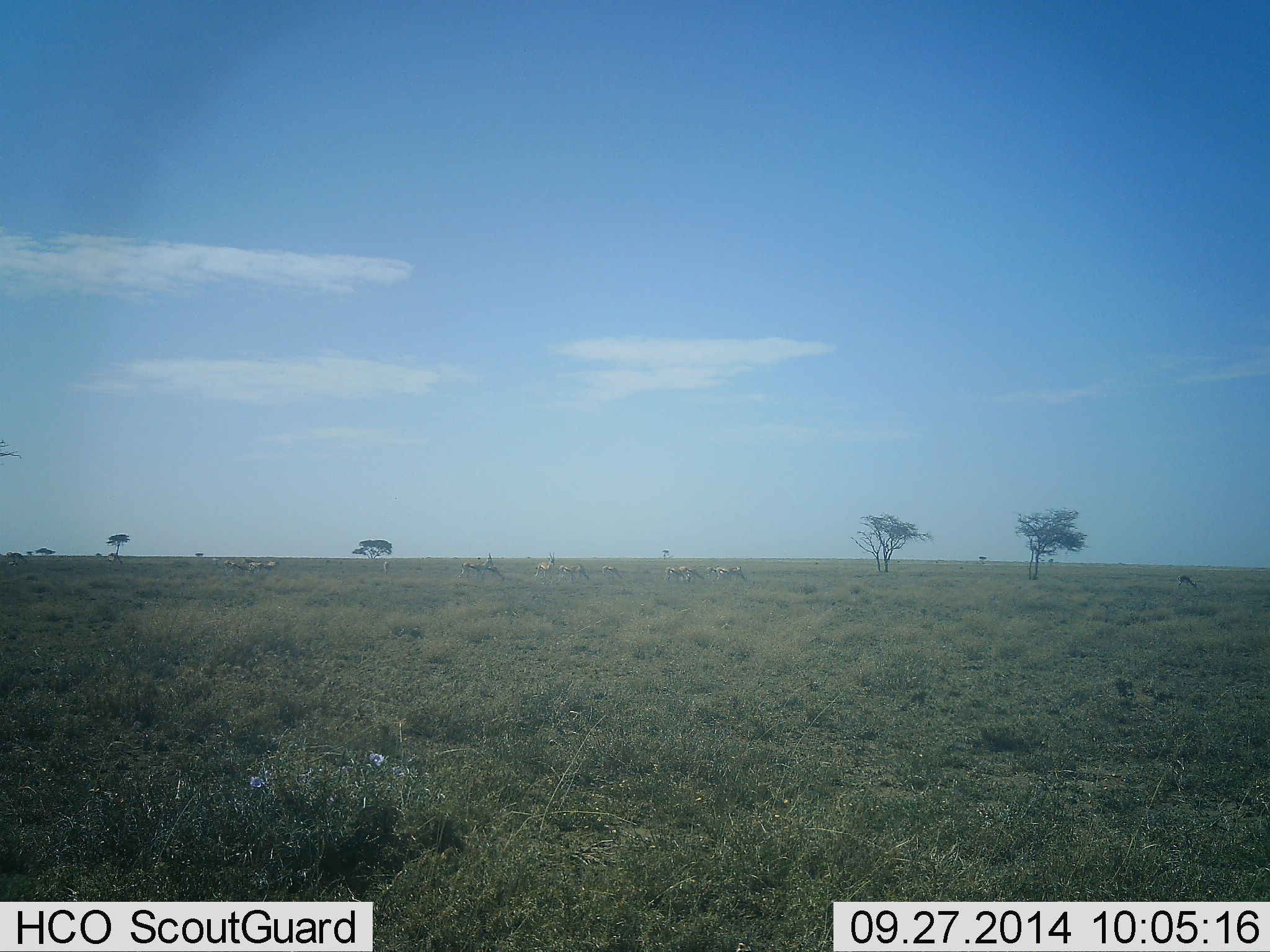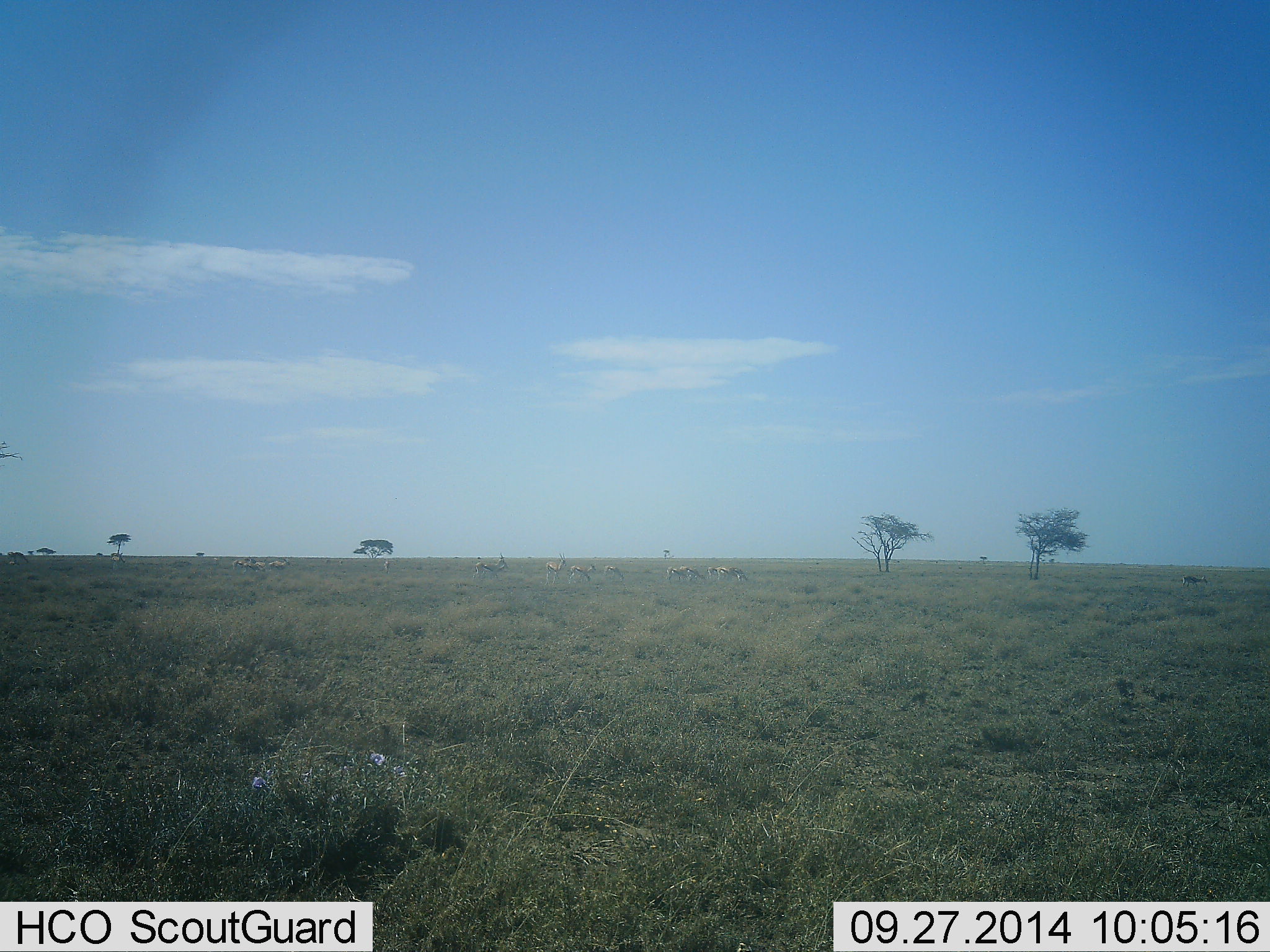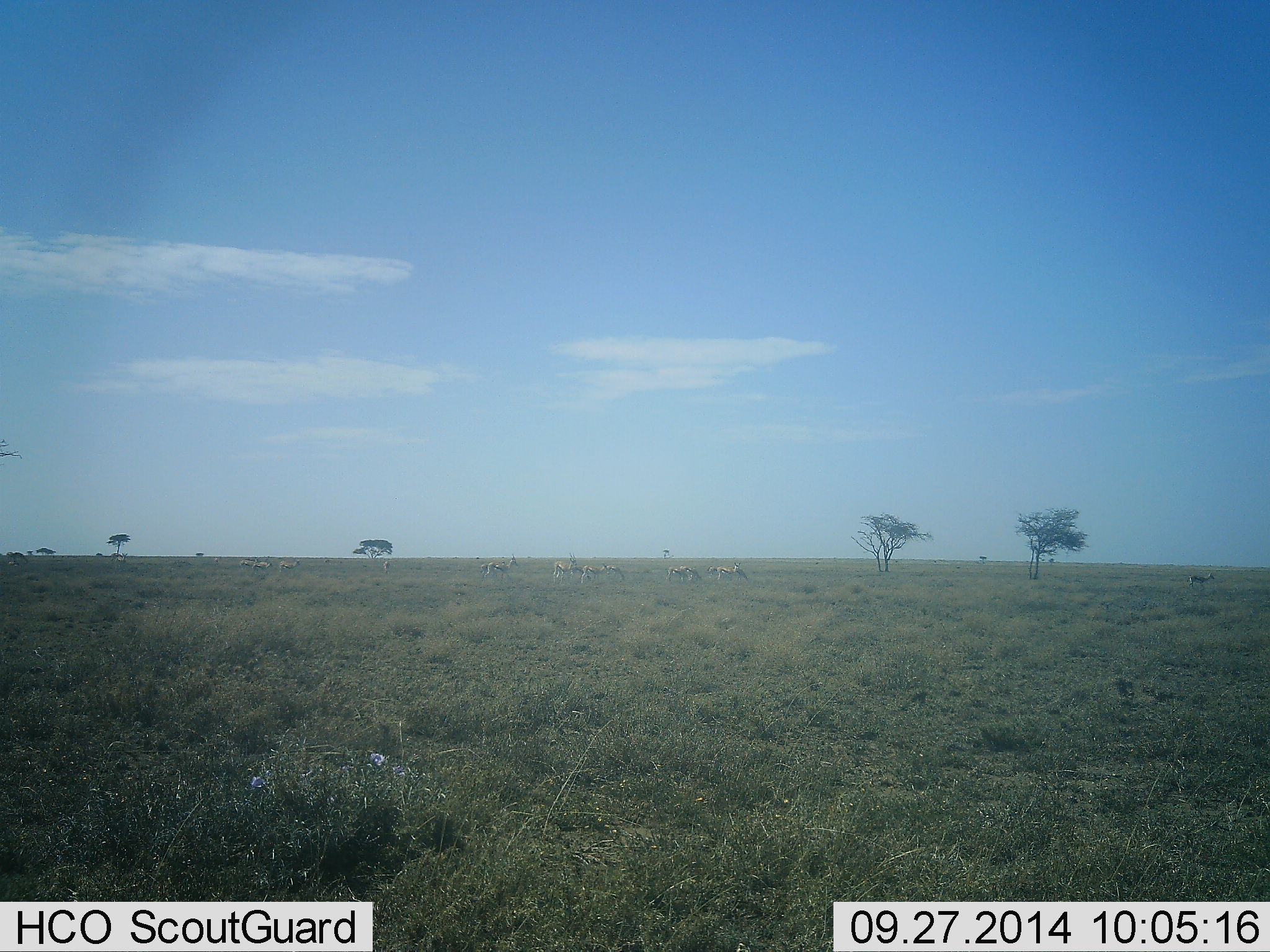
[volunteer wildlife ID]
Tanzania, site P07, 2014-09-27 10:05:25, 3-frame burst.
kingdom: Animalia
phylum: Chordata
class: Mammalia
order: Artiodactyla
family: Bovidae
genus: Aepyceros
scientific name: Aepyceros melampus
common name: impala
Impala (Aepyceros melampus), count 11-50. Behavior (volunteer vote fractions): standing 50%, resting 0%, moving 75%, interacting 0%. Young present (vote fraction): 0%. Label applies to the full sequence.